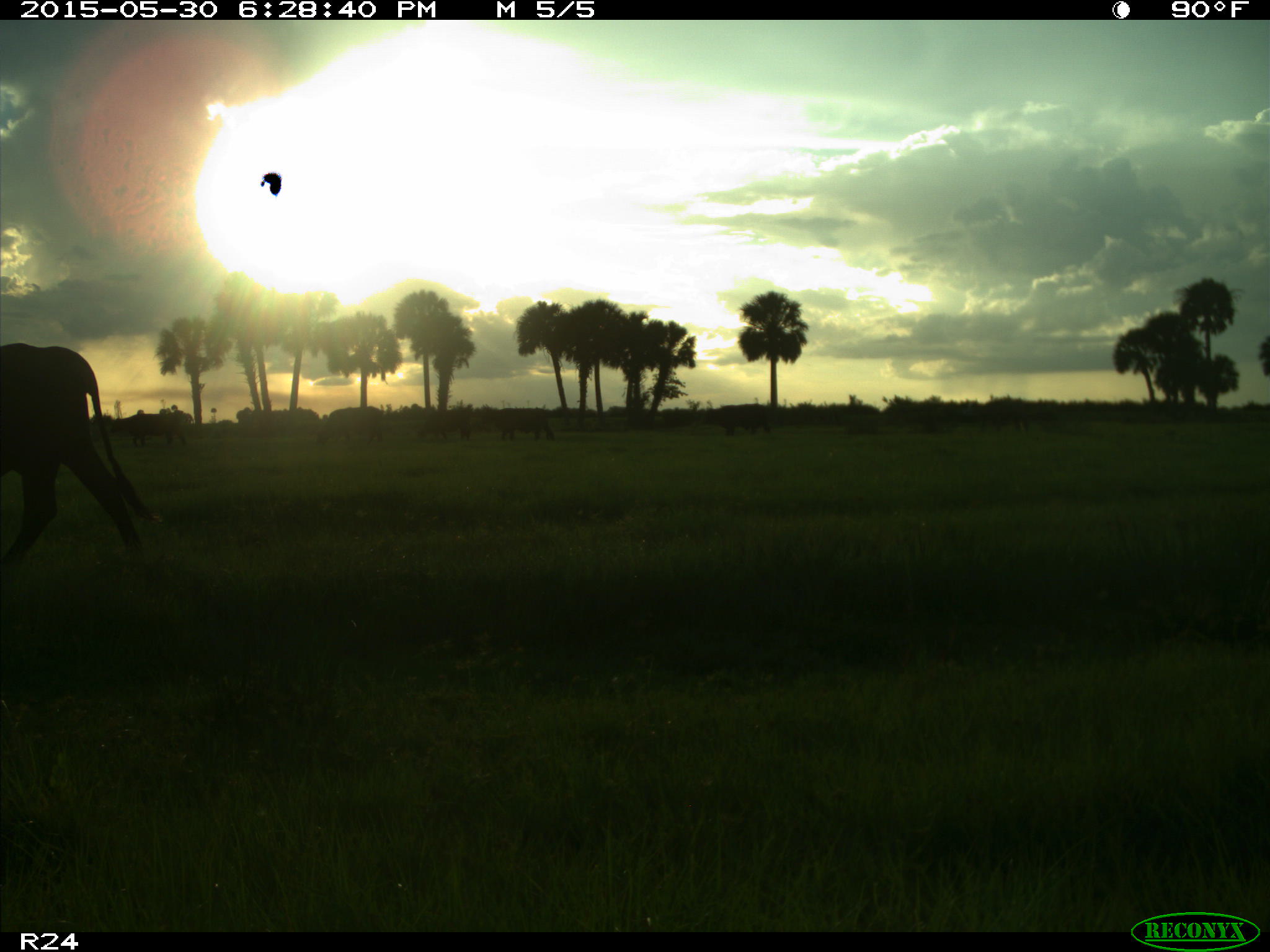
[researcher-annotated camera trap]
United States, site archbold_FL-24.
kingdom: Animalia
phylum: Chordata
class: Mammalia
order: Artiodactyla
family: Bovidae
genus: Bos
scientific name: Bos taurus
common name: domestic cow